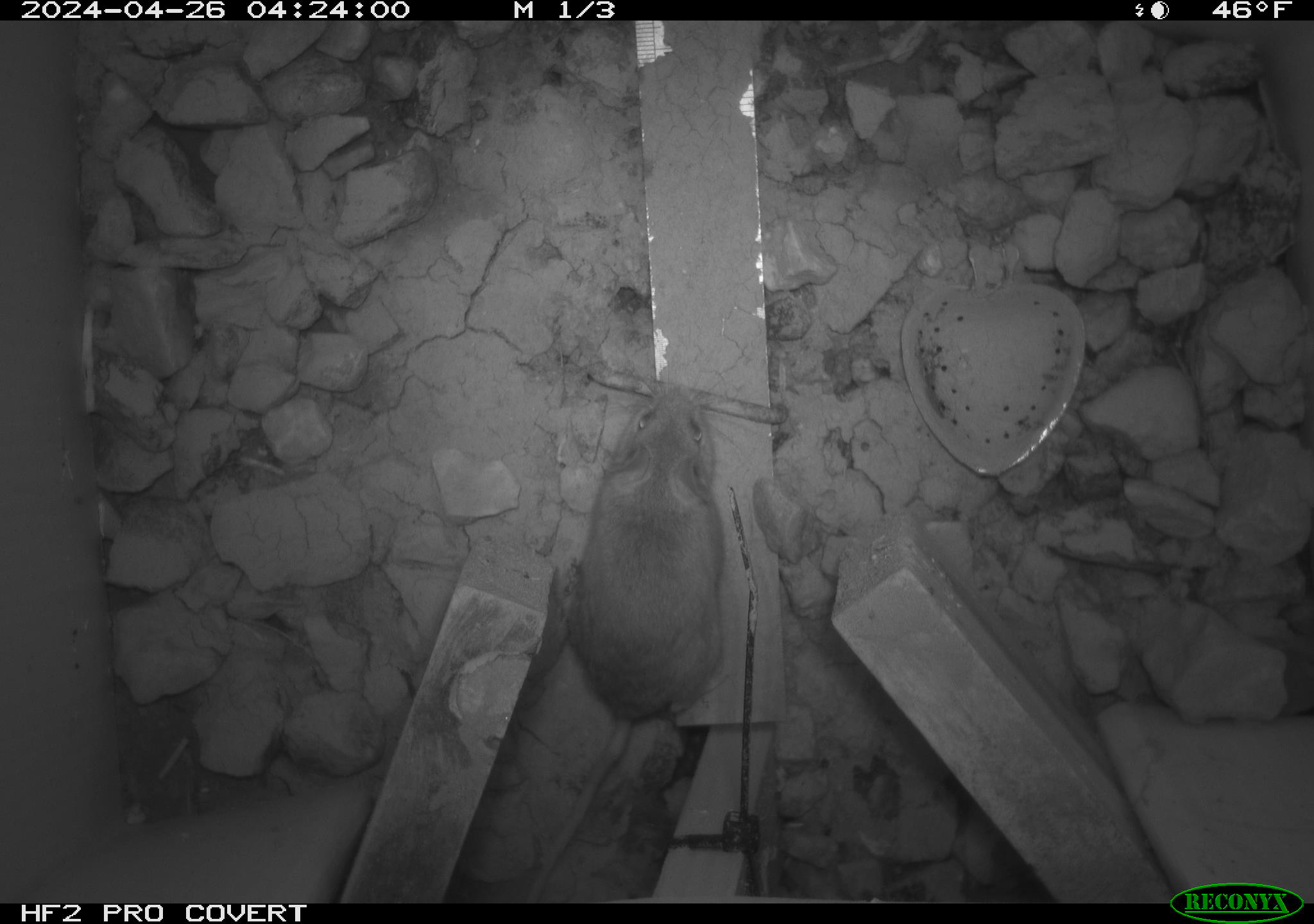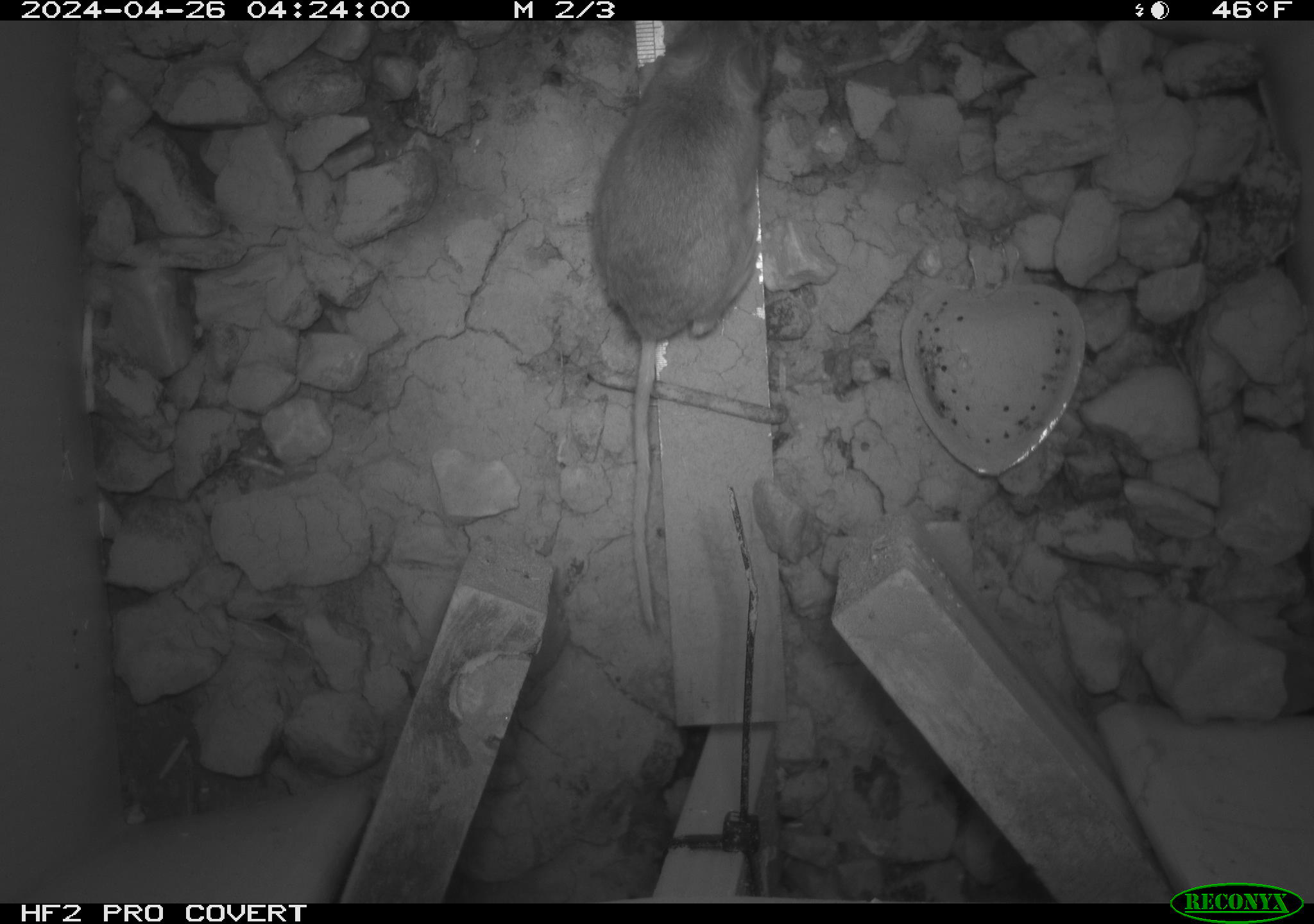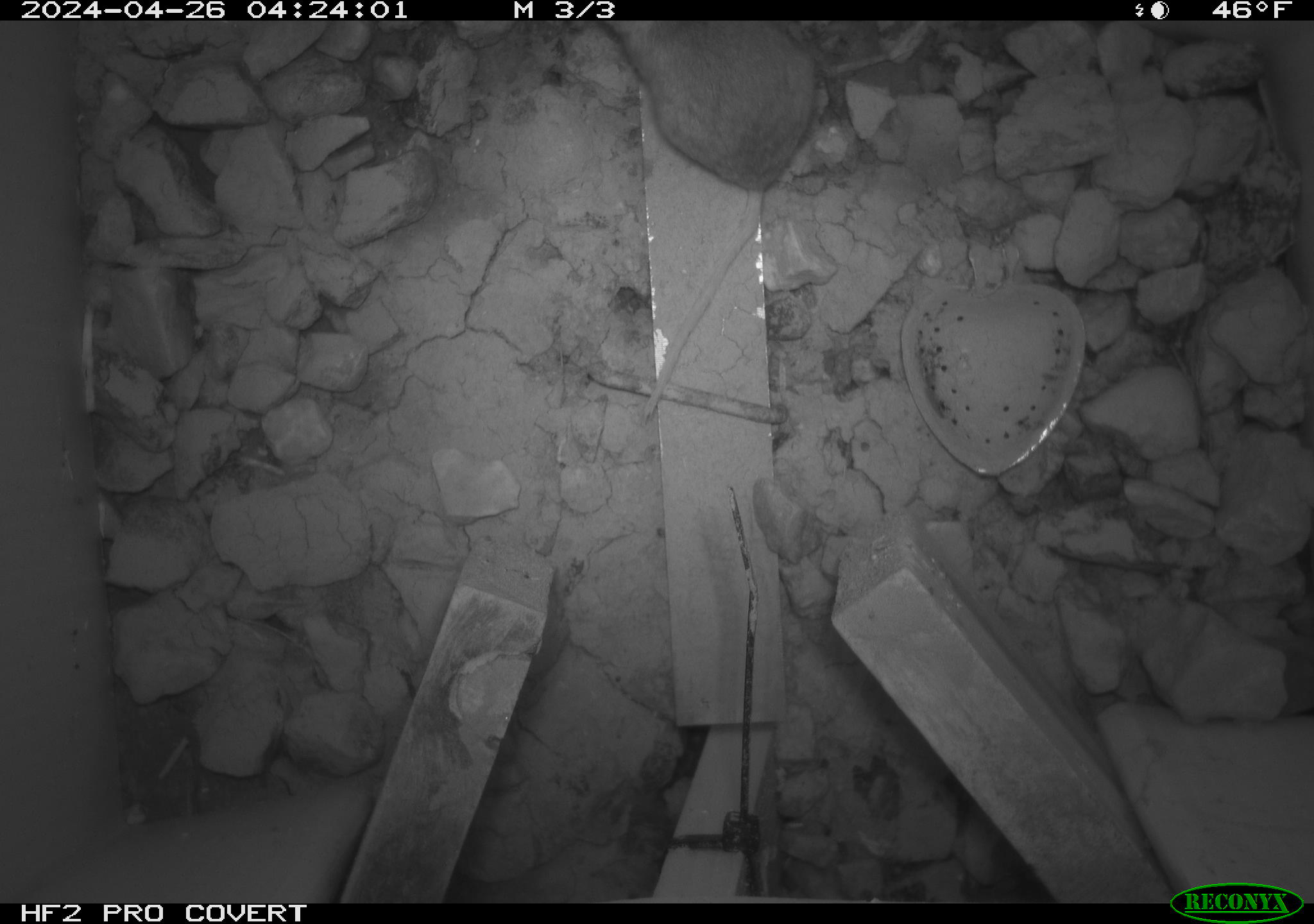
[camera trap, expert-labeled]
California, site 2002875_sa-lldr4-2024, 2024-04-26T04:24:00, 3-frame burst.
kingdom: Animalia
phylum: Chordata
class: Mammalia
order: Rodentia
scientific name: Rodentia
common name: rodent